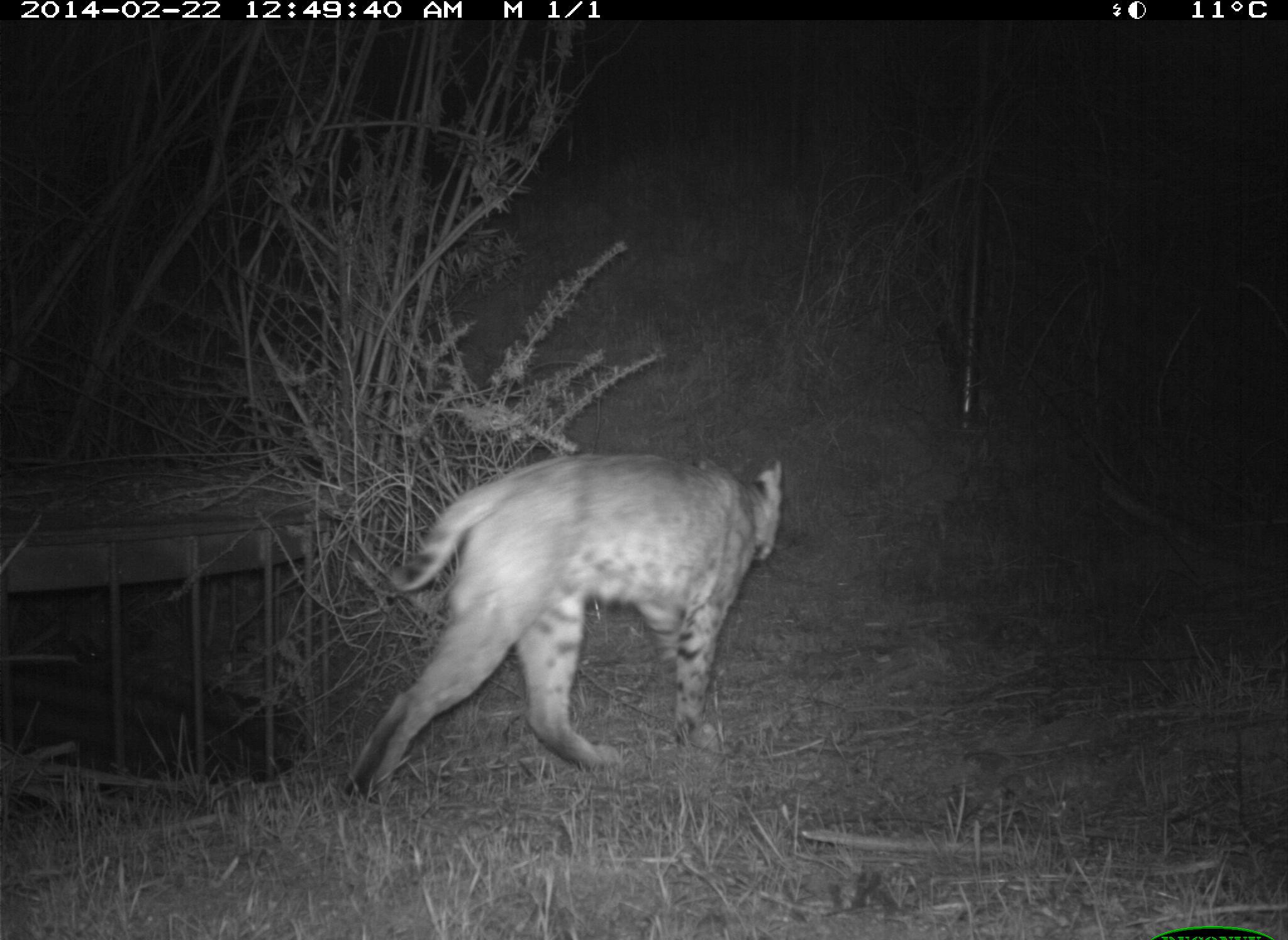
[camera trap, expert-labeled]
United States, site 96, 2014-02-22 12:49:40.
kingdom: Animalia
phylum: Chordata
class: Mammalia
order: Carnivora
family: Felidae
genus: Lynx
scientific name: Lynx rufus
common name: bobcat